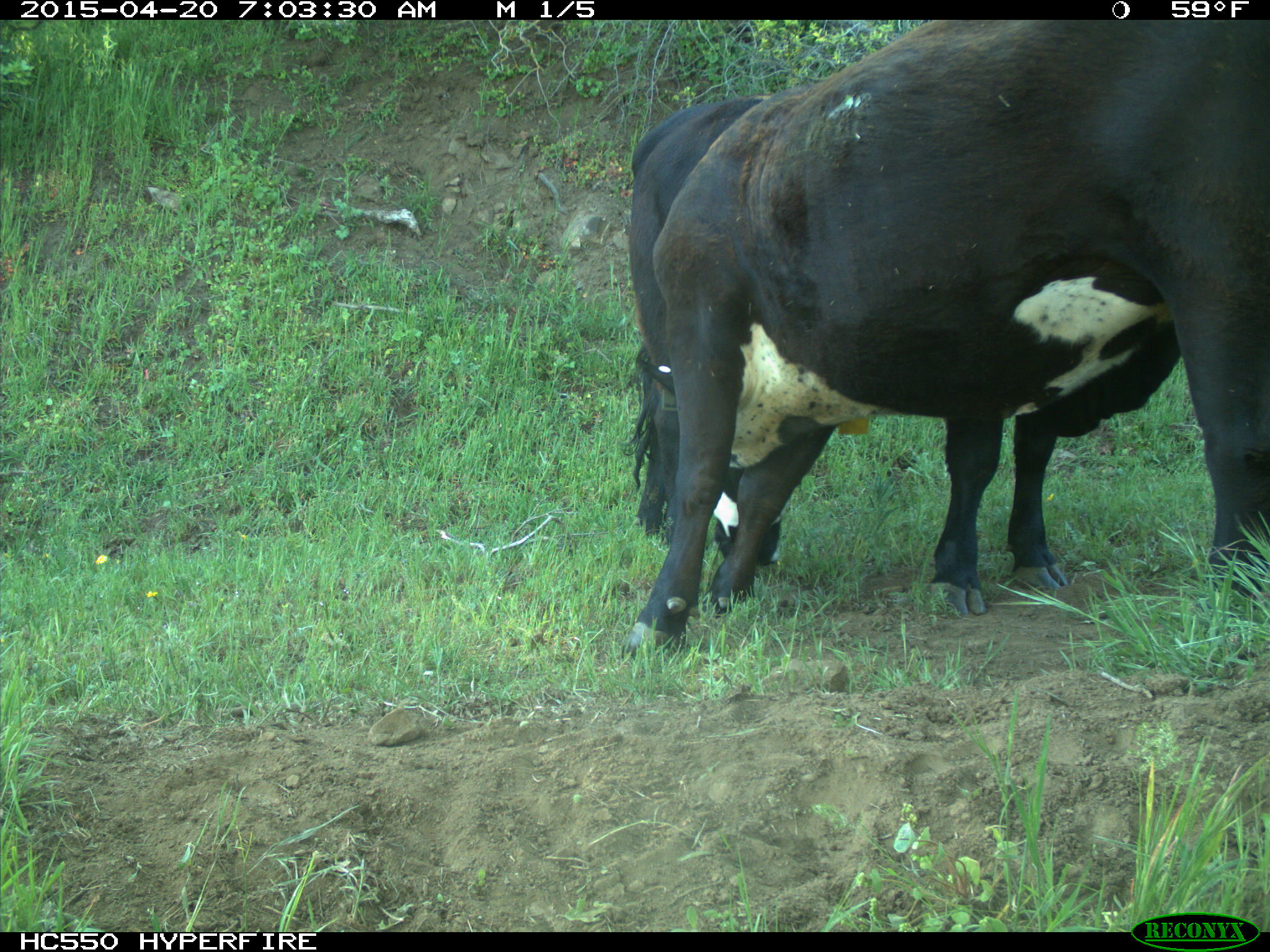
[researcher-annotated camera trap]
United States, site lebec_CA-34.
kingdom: Animalia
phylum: Chordata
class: Mammalia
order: Artiodactyla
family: Bovidae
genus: Bos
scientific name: Bos taurus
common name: domestic cow